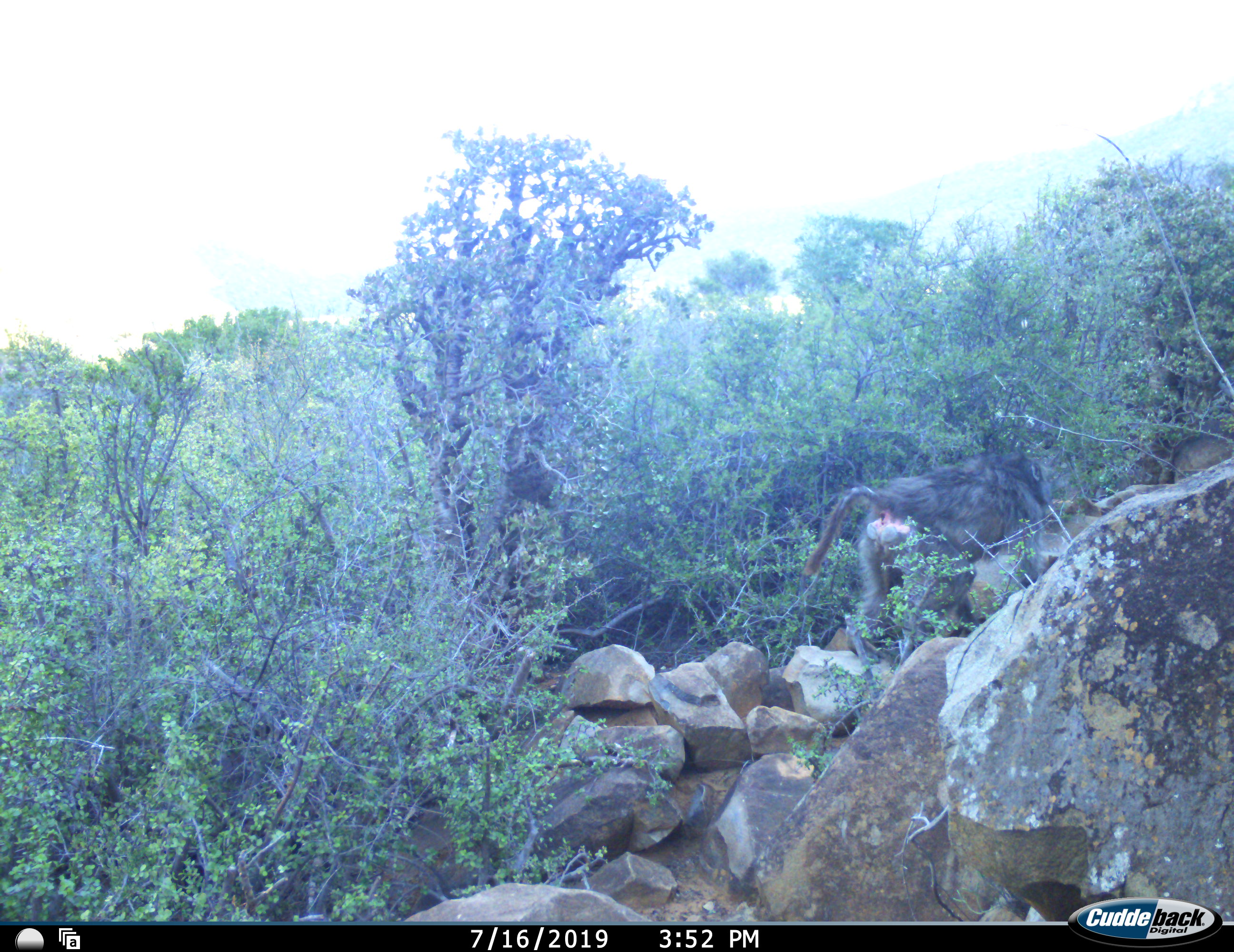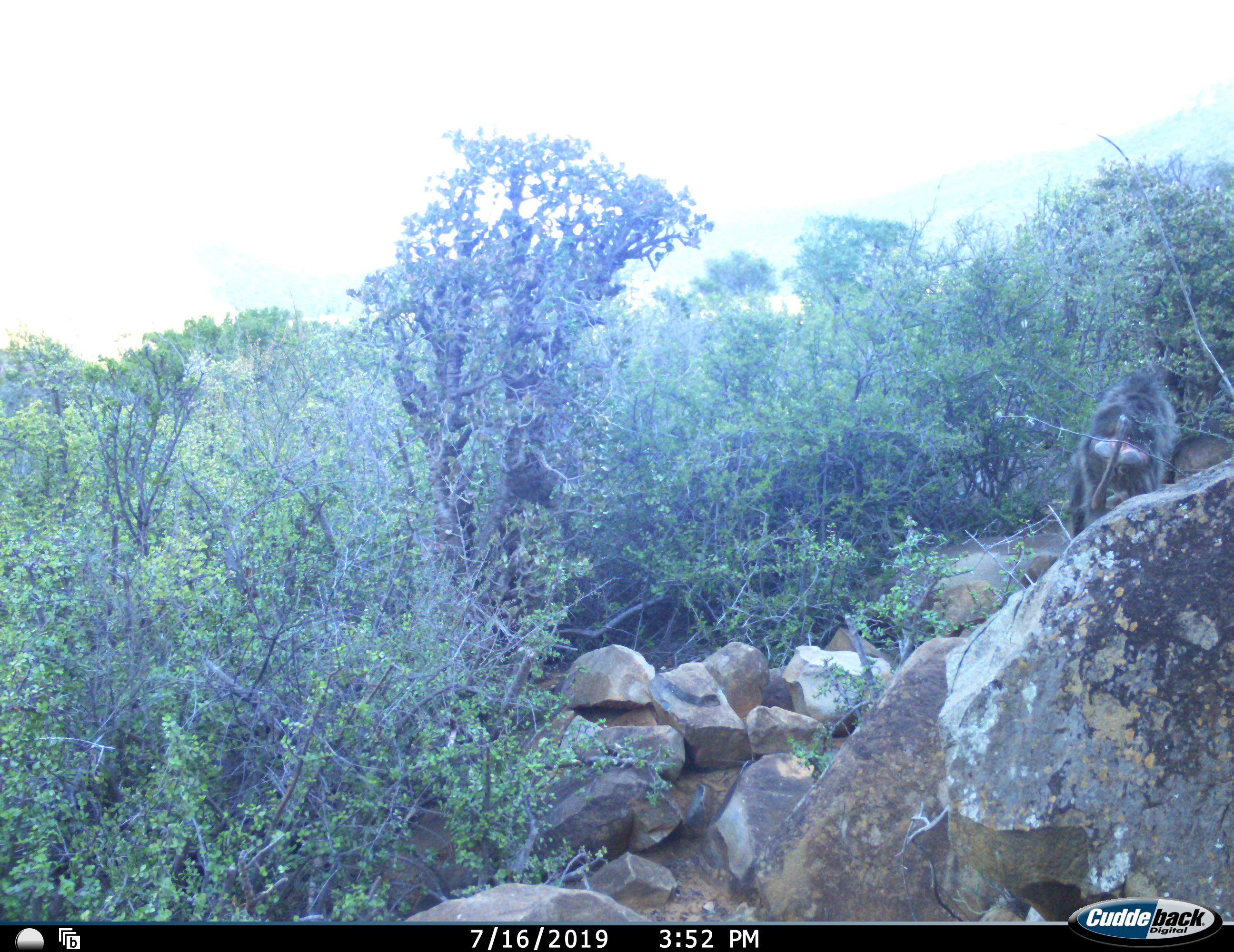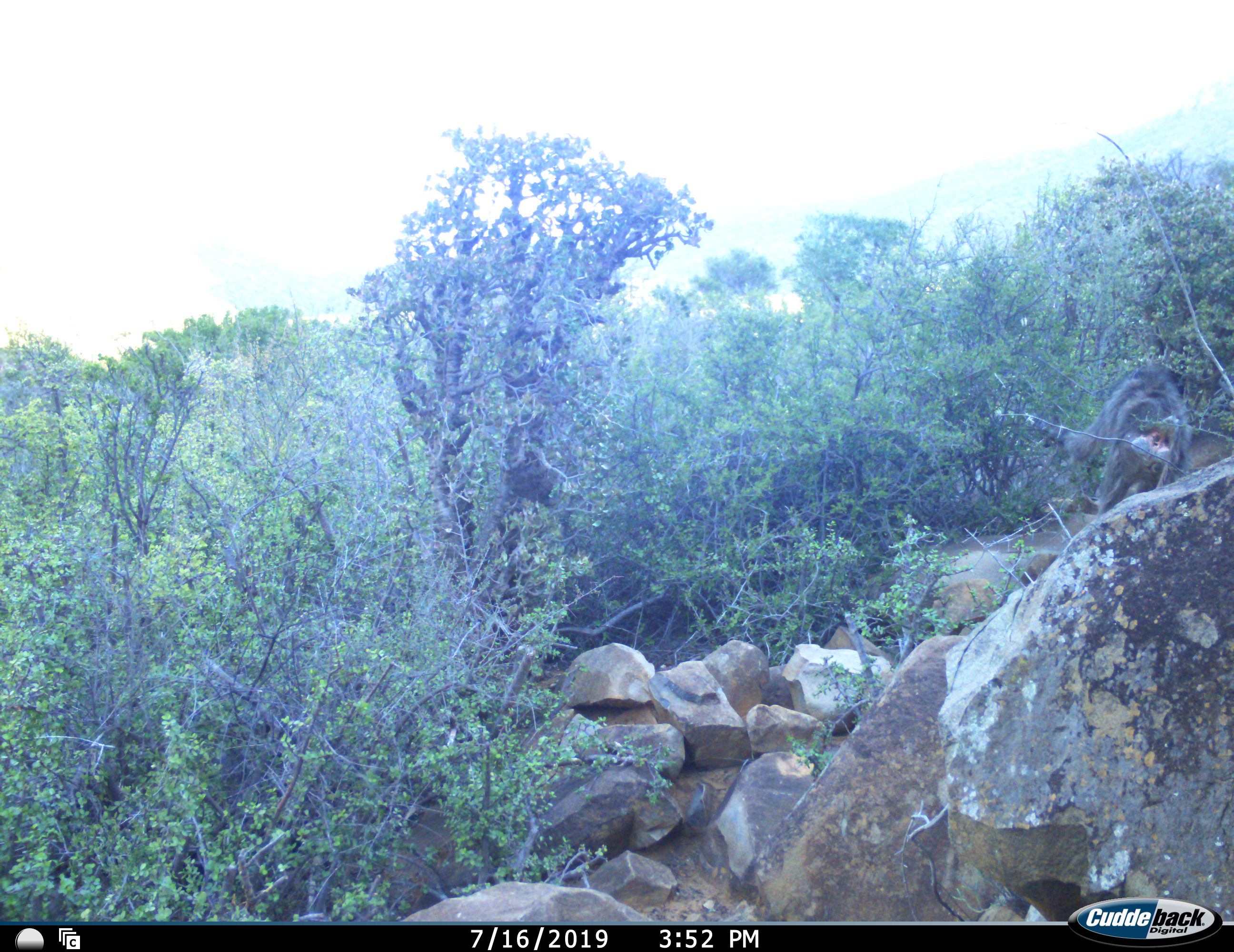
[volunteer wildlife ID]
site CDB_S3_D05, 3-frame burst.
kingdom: Animalia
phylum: Chordata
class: Mammalia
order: Primates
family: Cercopithecidae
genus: Papio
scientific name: Papio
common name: baboon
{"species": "baboon (Papio)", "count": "1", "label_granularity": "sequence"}